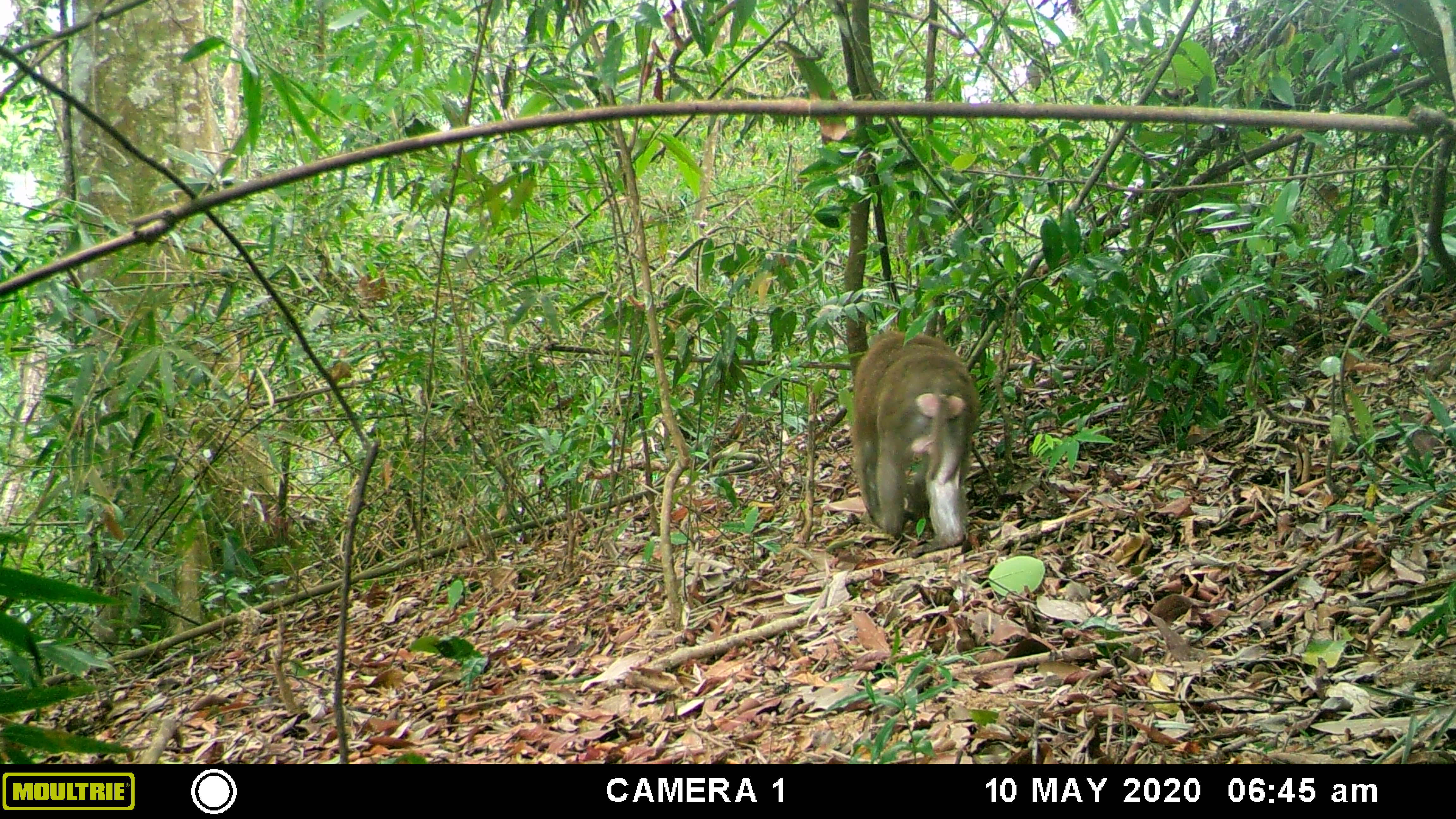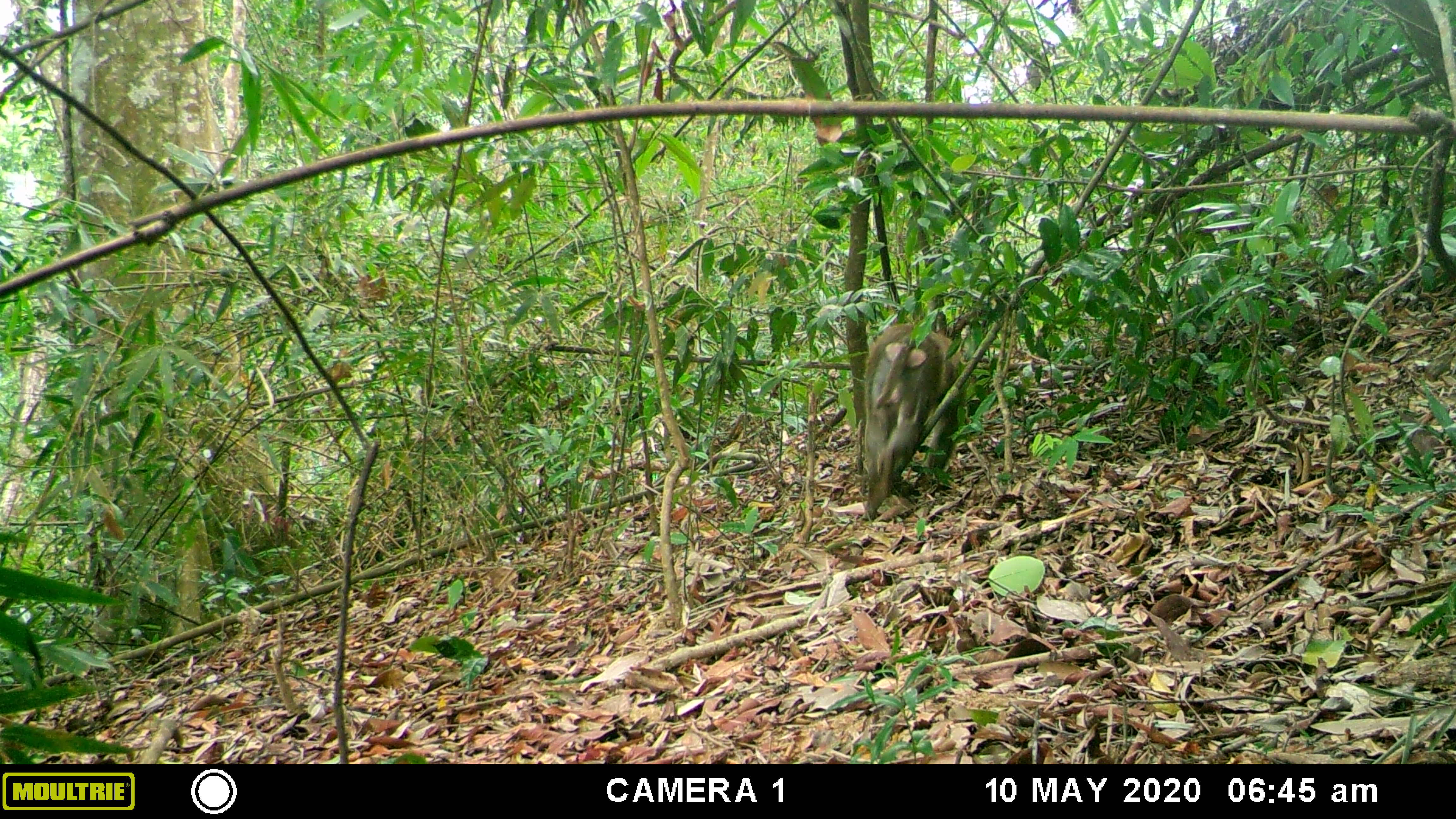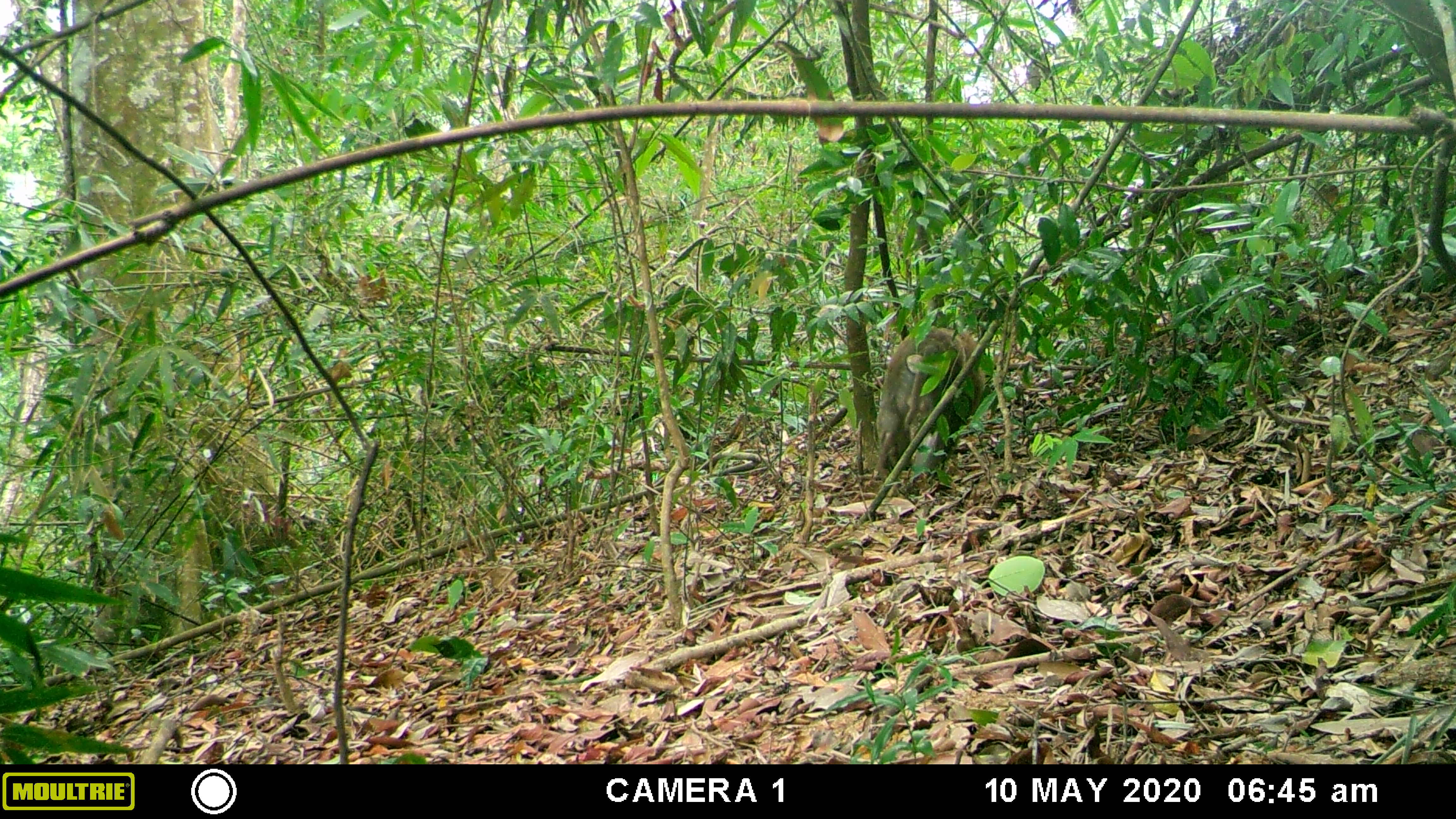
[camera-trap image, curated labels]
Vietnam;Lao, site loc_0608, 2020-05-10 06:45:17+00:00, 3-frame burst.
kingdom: Animalia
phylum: Chordata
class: Mammalia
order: Primates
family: Cercopithecidae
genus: Macaca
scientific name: Macaca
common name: macaques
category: assam or rhesus macaque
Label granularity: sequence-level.